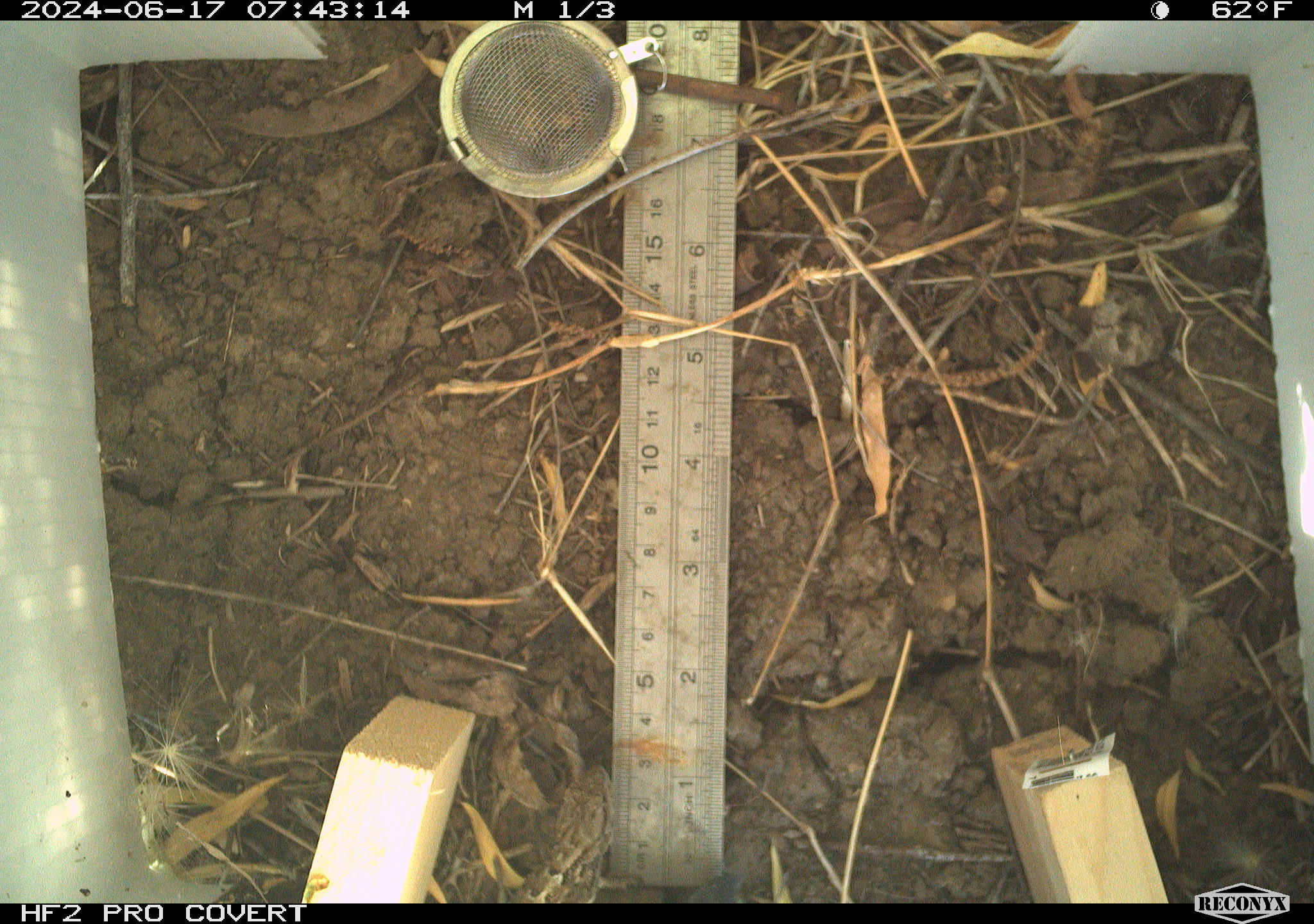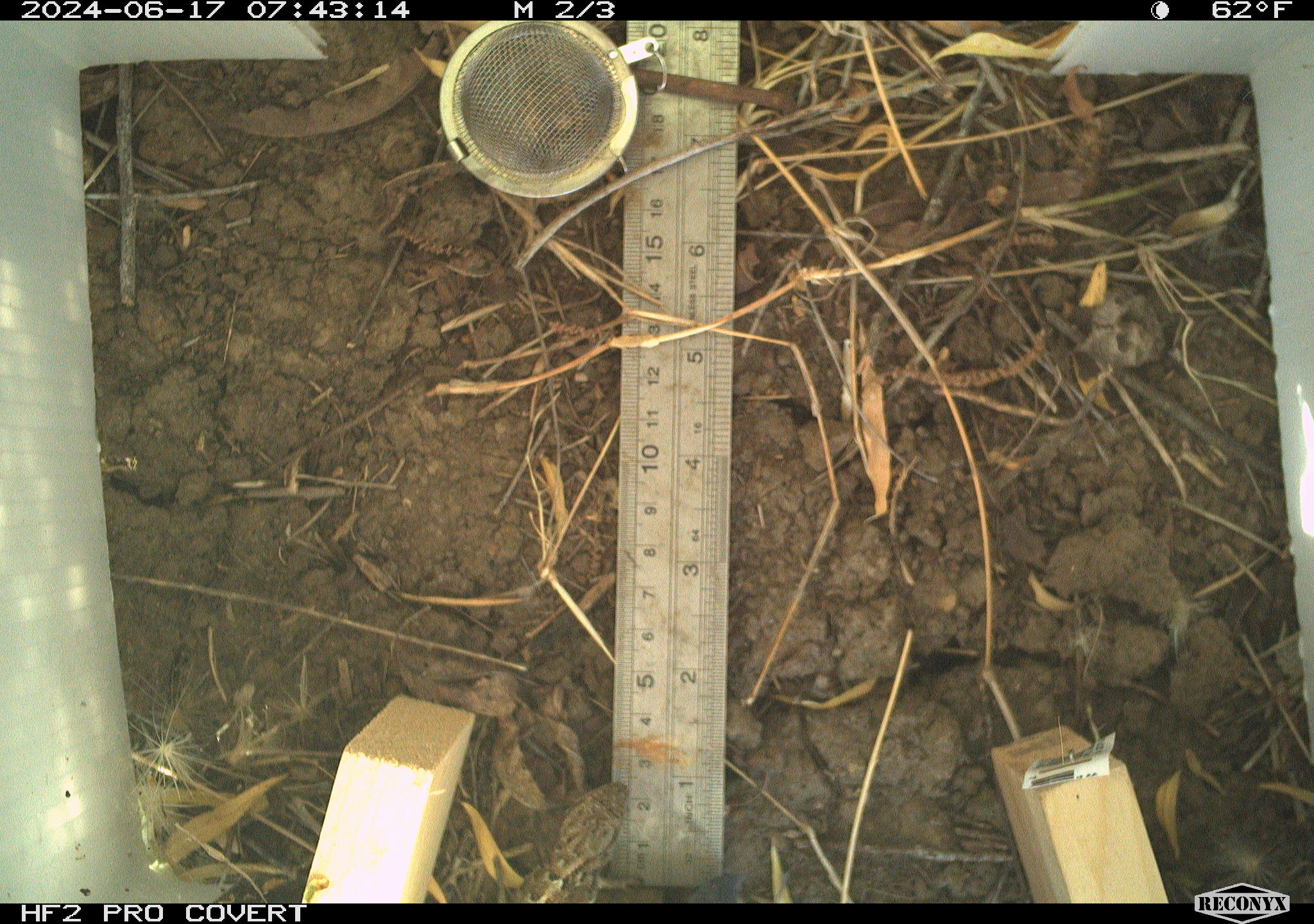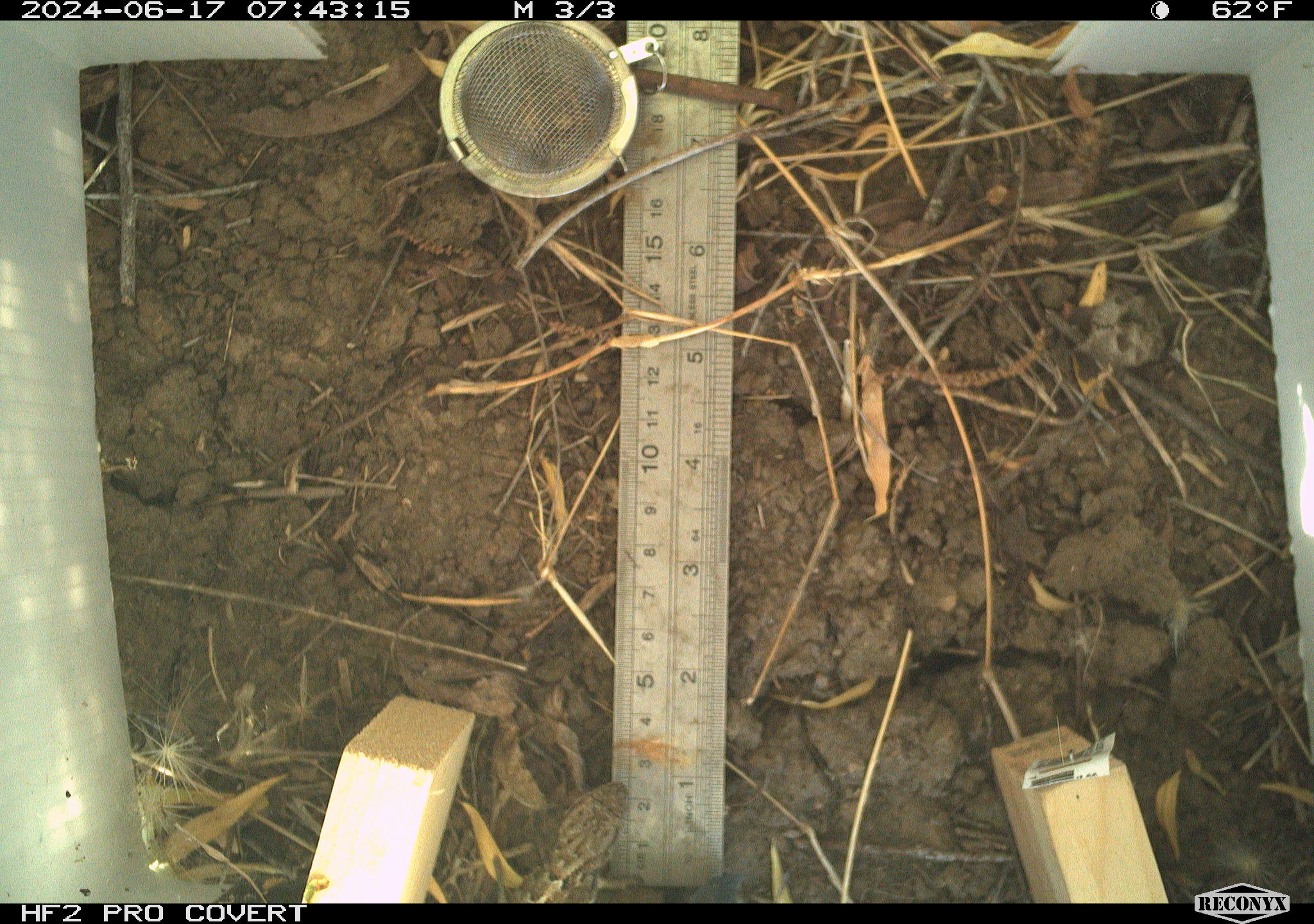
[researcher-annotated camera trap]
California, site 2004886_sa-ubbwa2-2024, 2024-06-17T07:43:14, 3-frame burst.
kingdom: Animalia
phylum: Chordata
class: Reptilia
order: Squamata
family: Phrynosomatidae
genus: Sceloporus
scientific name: Sceloporus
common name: spiny lizards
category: sceloporus species